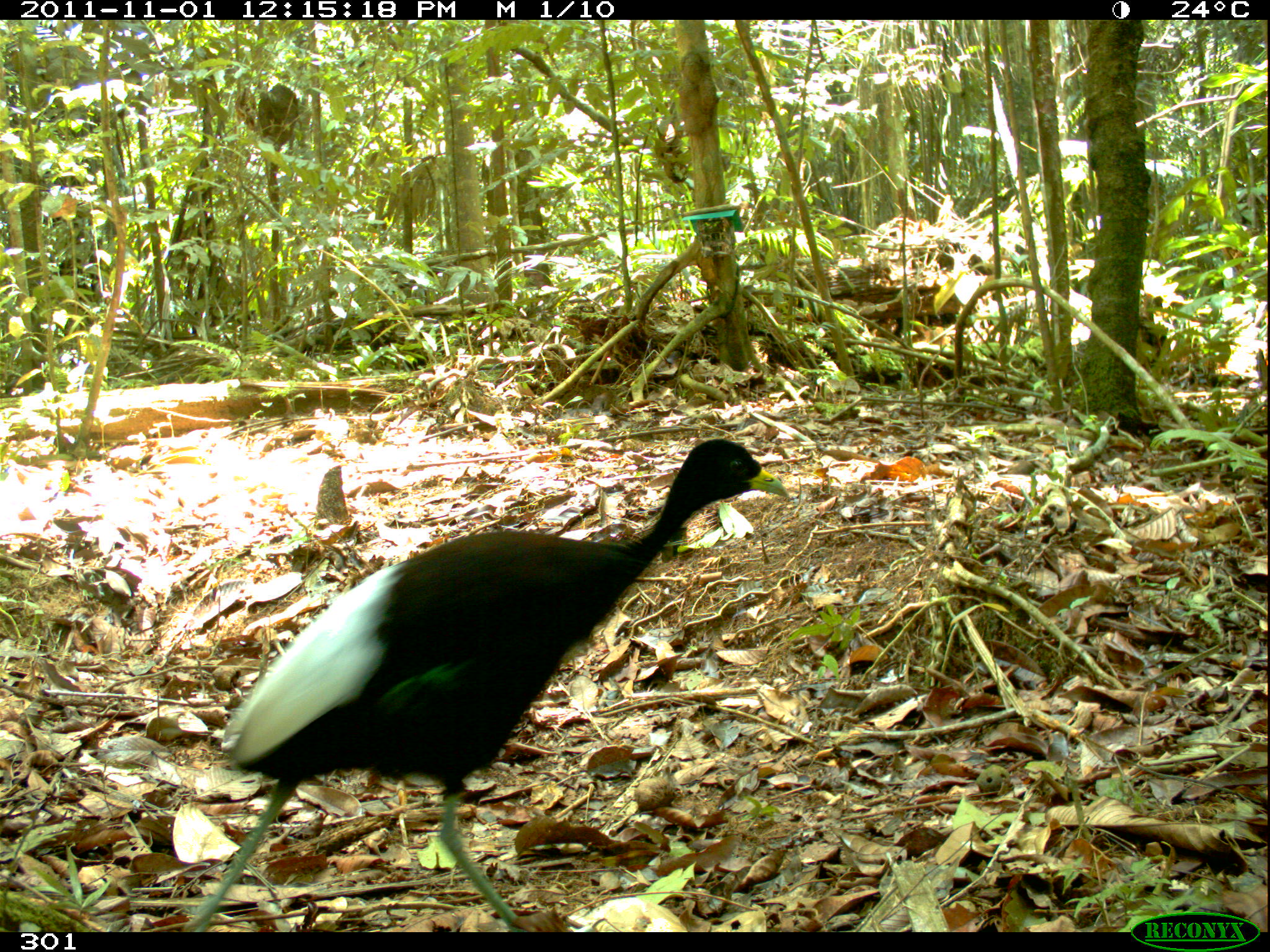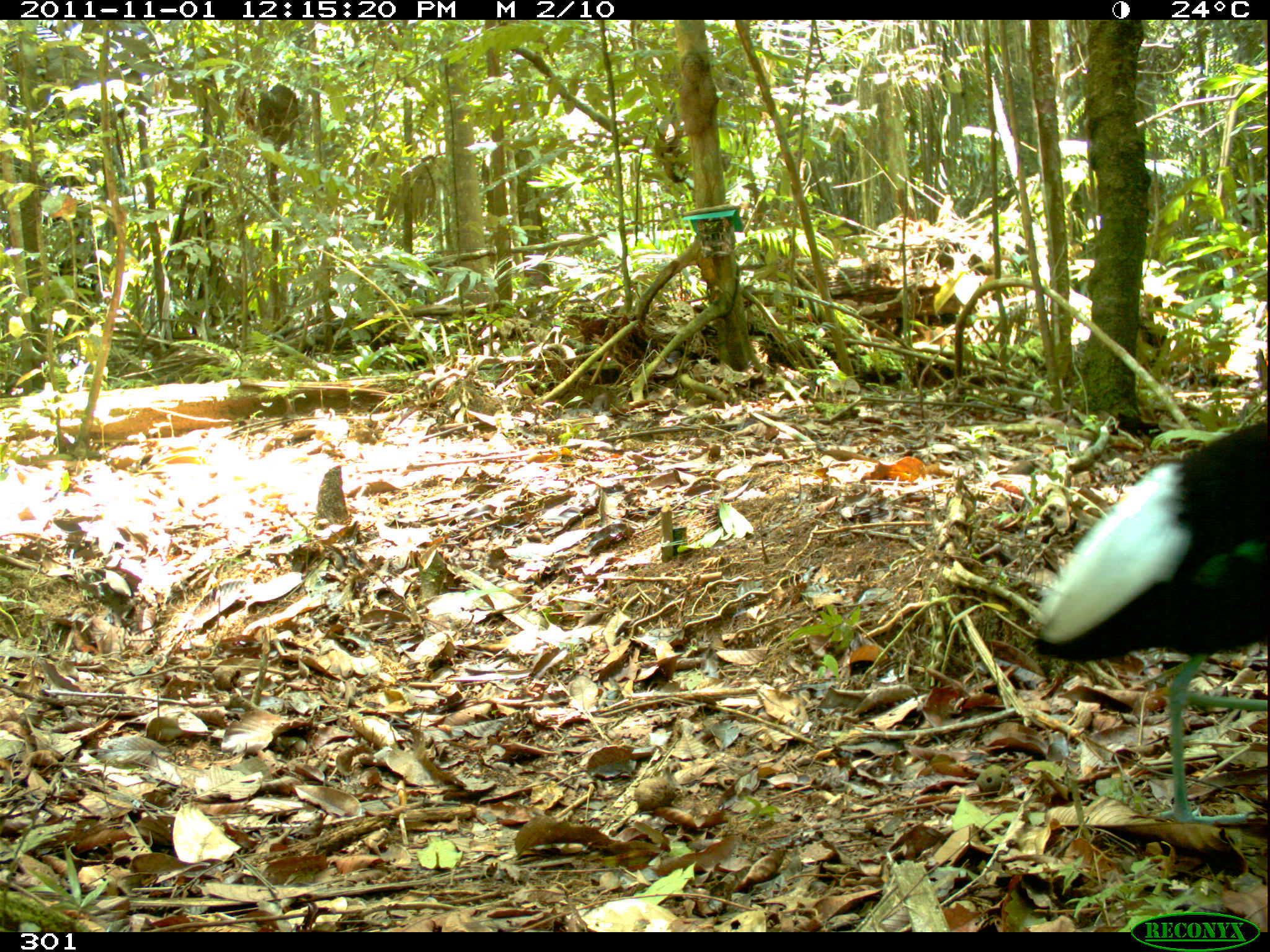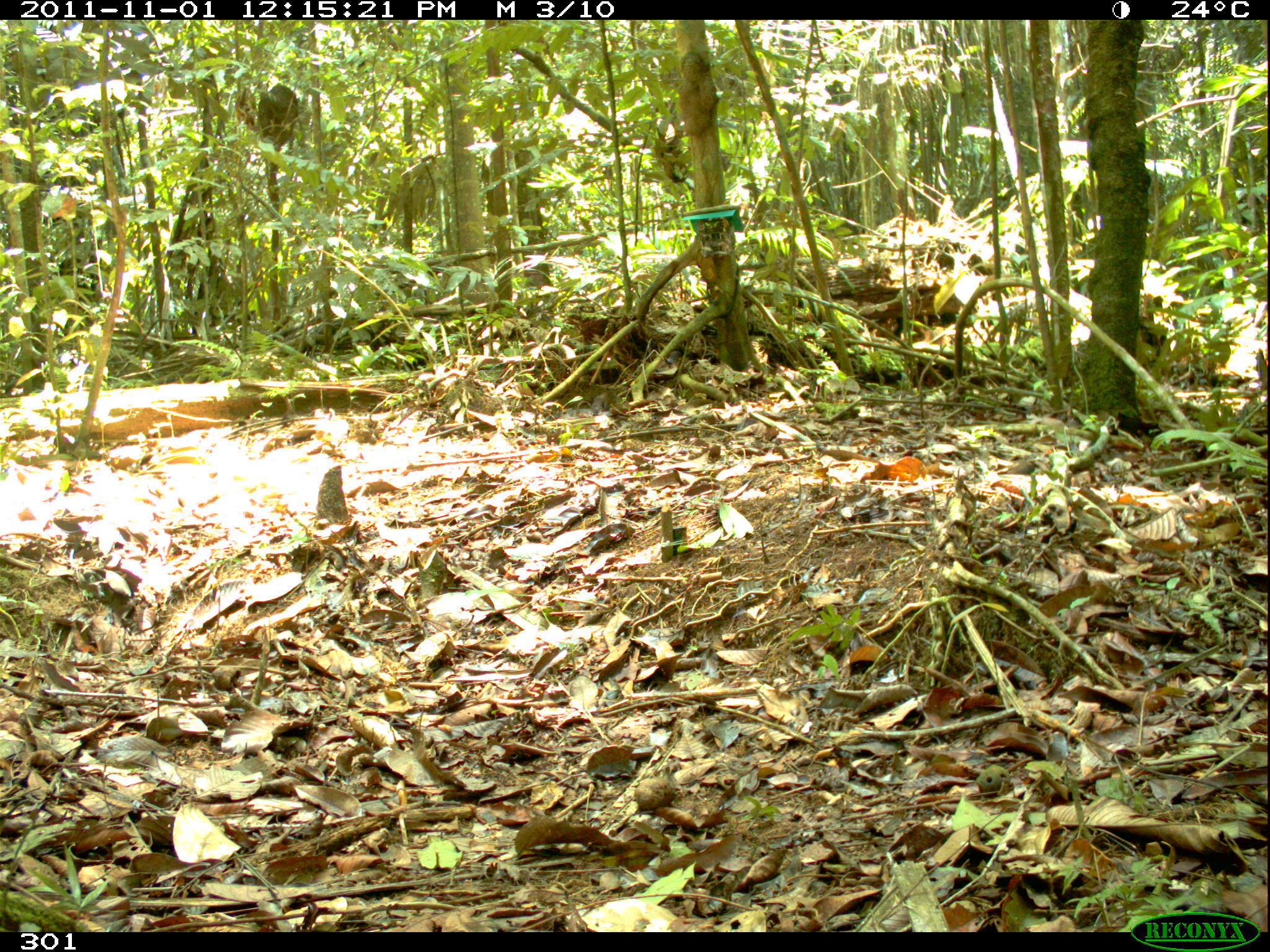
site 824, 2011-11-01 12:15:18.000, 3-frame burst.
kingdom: Animalia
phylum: Chordata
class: Aves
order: Gruiformes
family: Psophiidae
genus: Psophia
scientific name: Psophia leucoptera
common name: pale-winged trumpeter